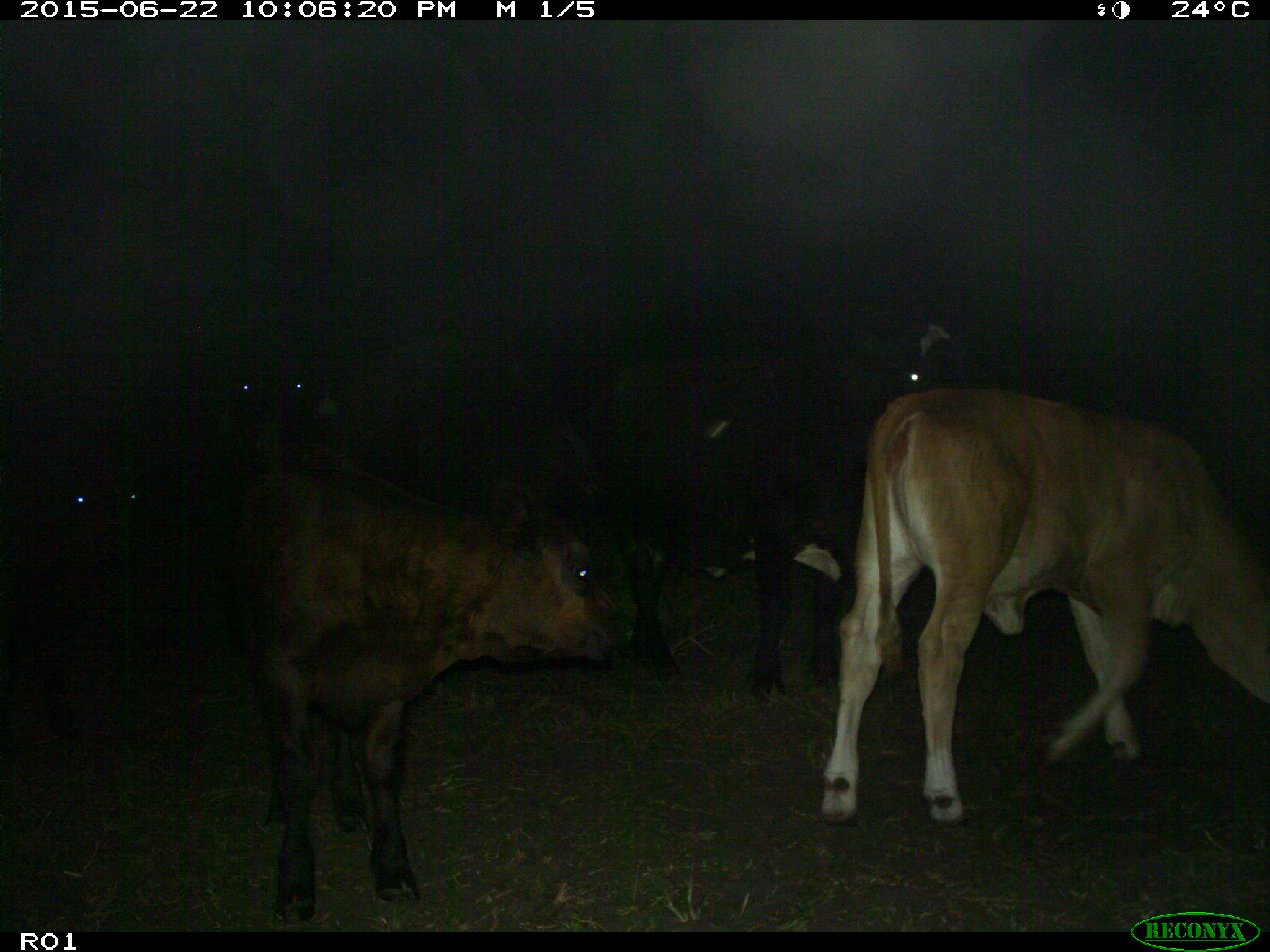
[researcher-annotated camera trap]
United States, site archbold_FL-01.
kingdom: Animalia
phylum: Chordata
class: Mammalia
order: Artiodactyla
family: Bovidae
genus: Bos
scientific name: Bos taurus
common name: domestic cow